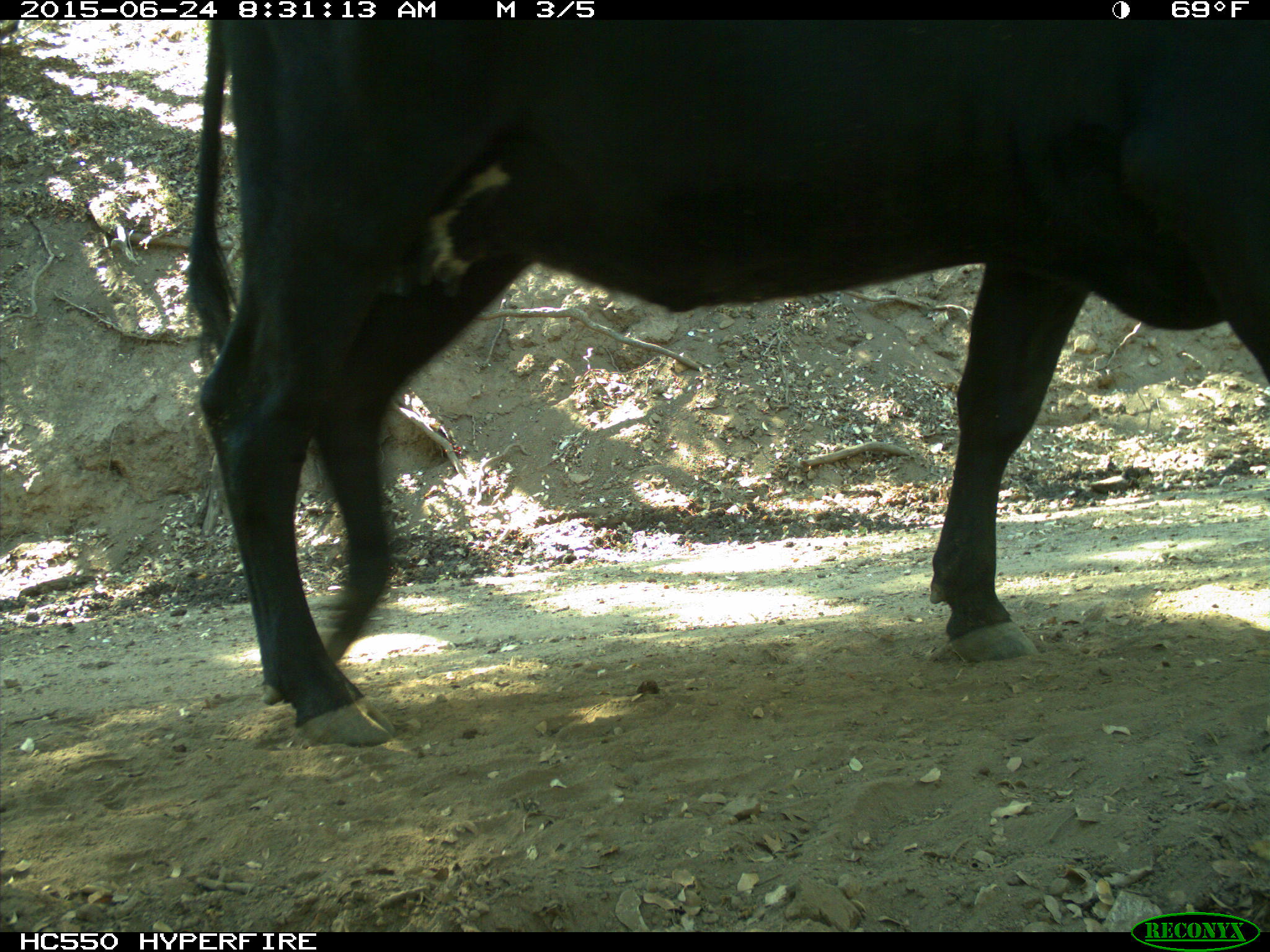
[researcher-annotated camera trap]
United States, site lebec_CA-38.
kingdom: Animalia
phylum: Chordata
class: Mammalia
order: Artiodactyla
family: Bovidae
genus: Bos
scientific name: Bos taurus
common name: domestic cow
Bos taurus (domestic cow).